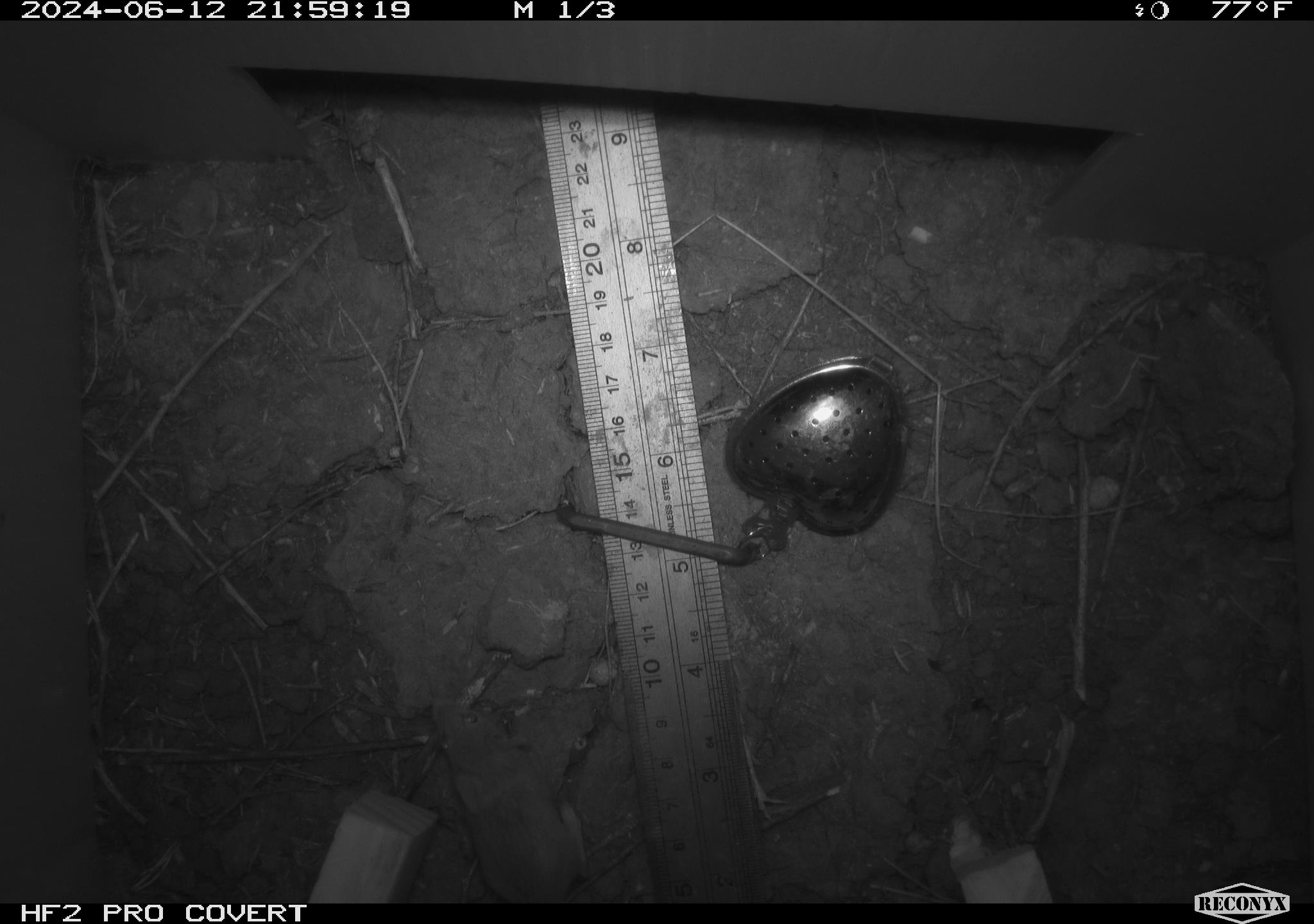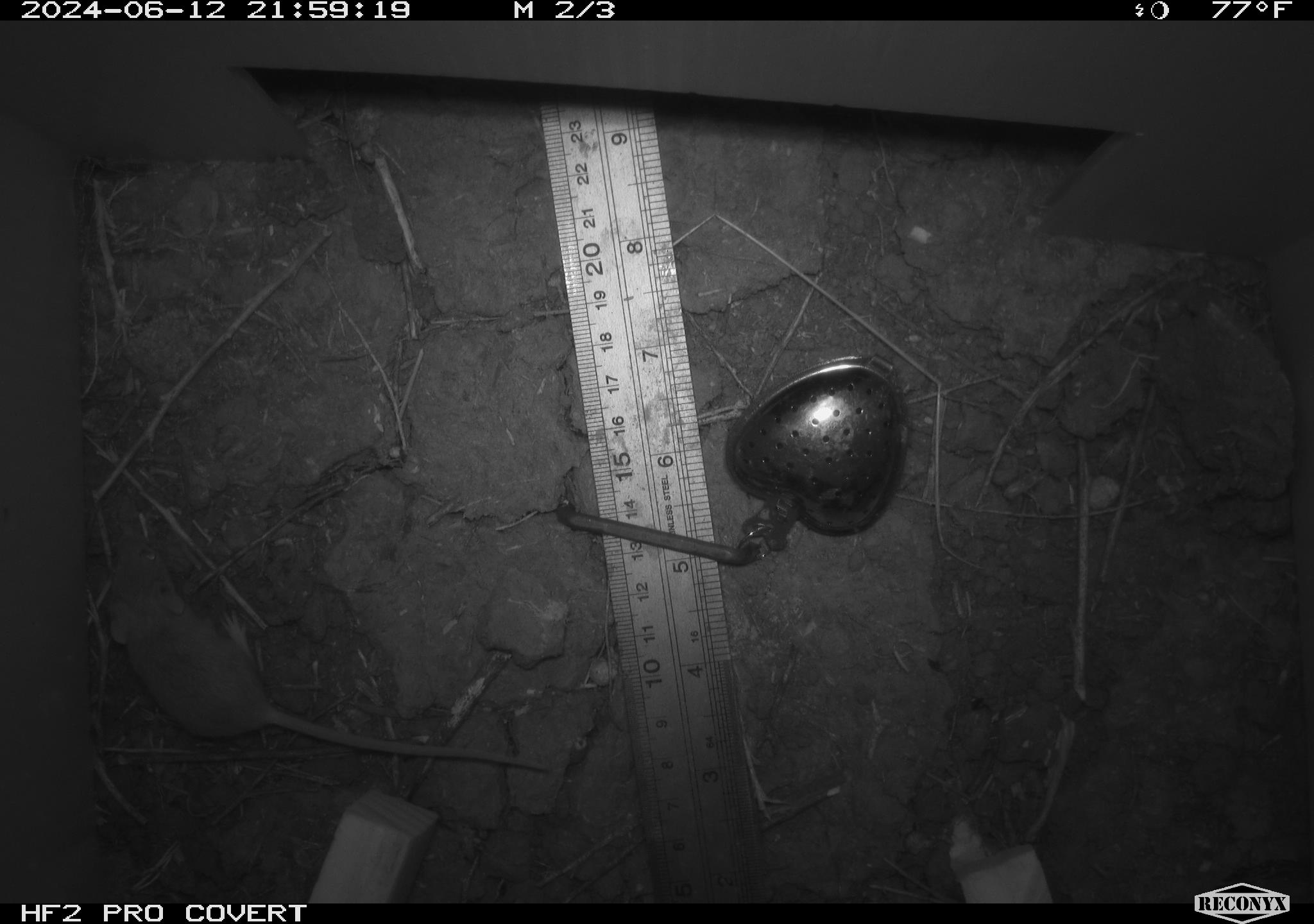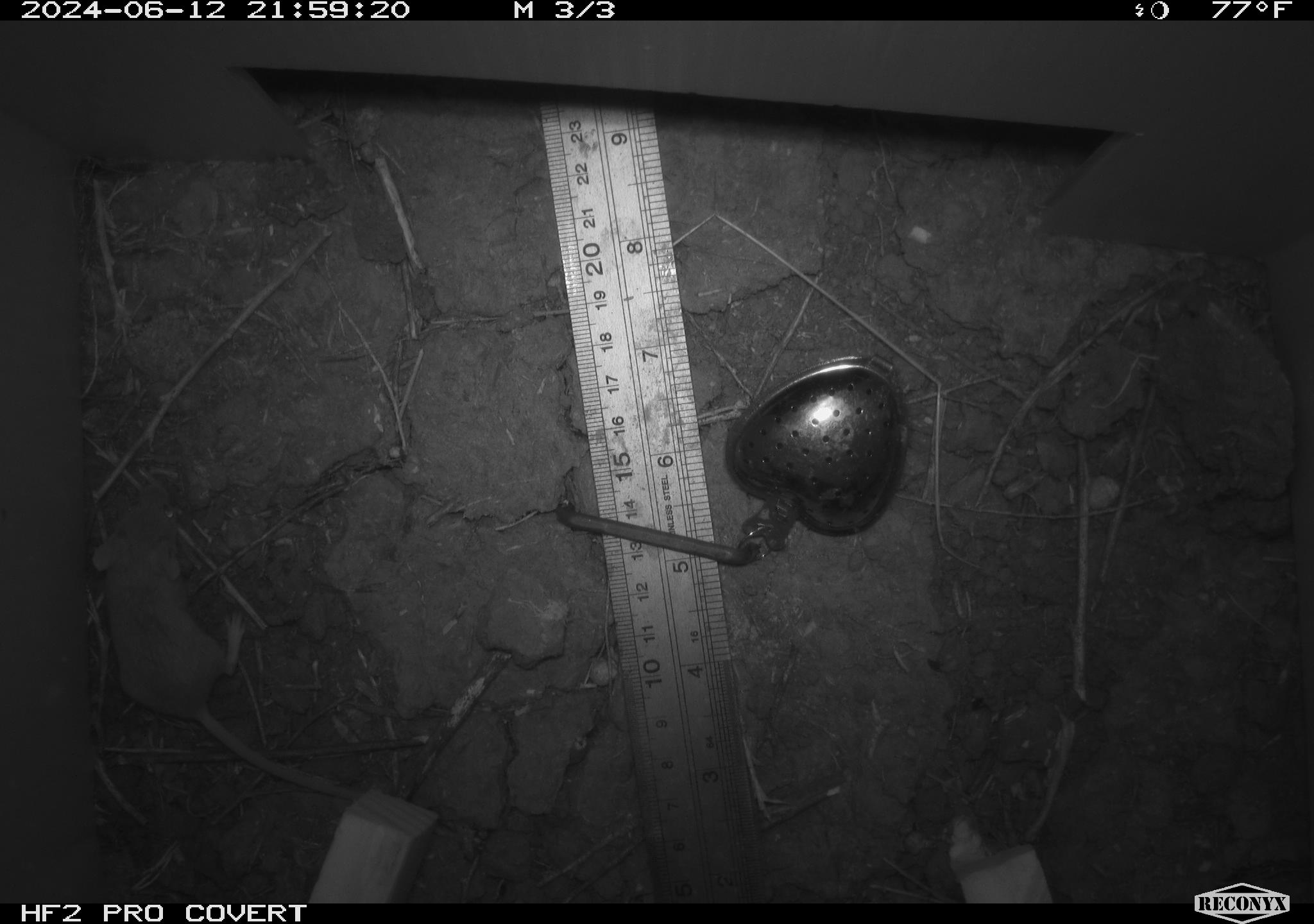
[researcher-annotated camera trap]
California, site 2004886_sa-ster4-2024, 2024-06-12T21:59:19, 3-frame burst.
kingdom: Animalia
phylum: Chordata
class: Mammalia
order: Rodentia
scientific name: Rodentia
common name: mouse species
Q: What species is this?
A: Mouse species (Rodentia).